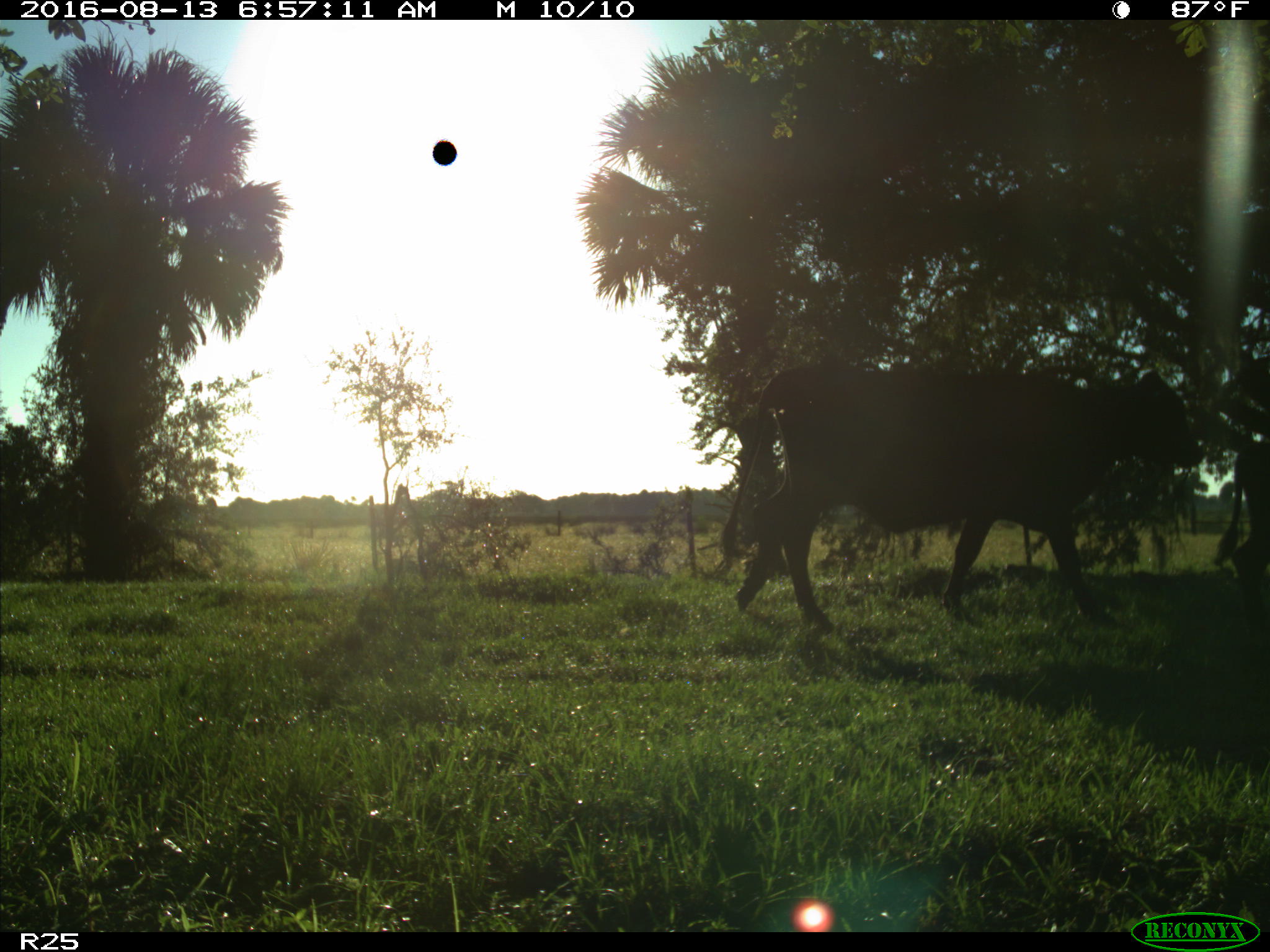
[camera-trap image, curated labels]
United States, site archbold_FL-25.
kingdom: Animalia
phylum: Chordata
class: Mammalia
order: Artiodactyla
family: Bovidae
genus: Bos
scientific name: Bos taurus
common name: domestic cow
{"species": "Bos taurus (domestic cow)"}